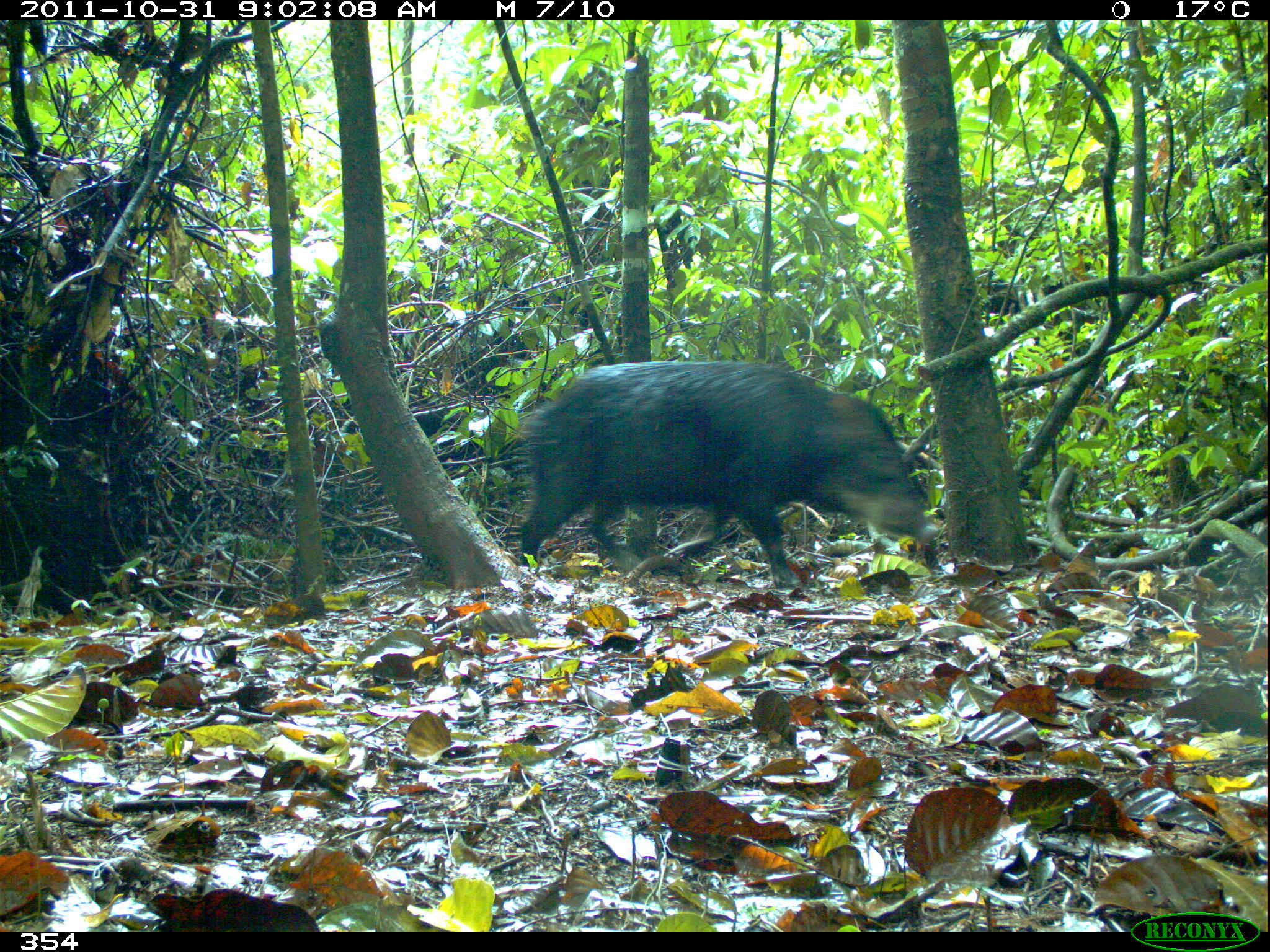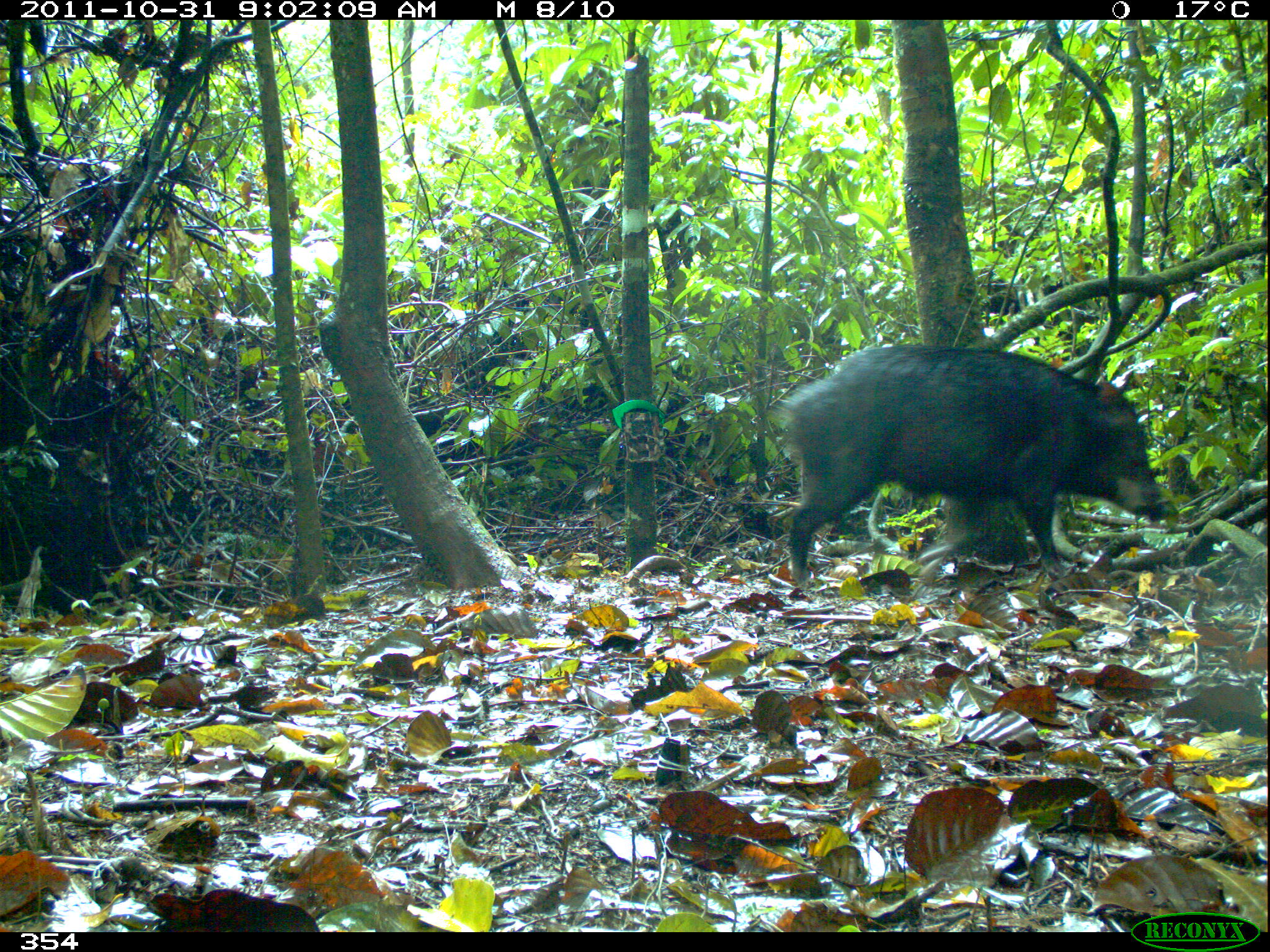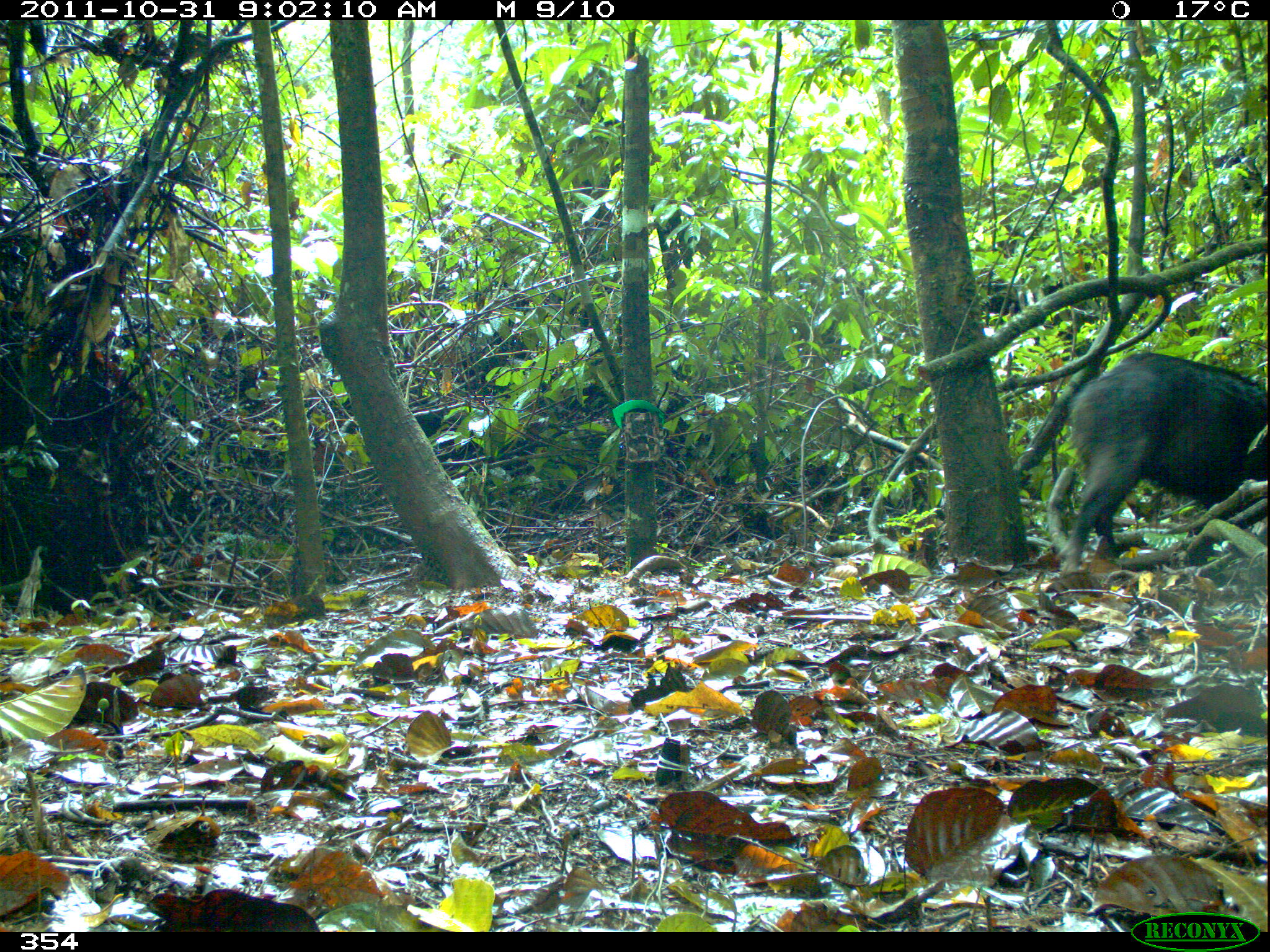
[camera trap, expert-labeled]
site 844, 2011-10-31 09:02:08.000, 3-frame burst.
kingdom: Animalia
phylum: Chordata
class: Mammalia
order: Artiodactyla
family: Tayassuidae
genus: Tayassu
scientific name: Tayassu pecari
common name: white-lipped peccary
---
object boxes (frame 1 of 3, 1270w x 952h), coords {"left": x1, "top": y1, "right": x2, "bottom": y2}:
tayassu pecari: {"left": 517, "top": 359, "right": 940, "bottom": 588}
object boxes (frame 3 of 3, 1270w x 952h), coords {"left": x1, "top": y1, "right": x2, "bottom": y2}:
tayassu pecari: {"left": 1054, "top": 351, "right": 1270, "bottom": 571}